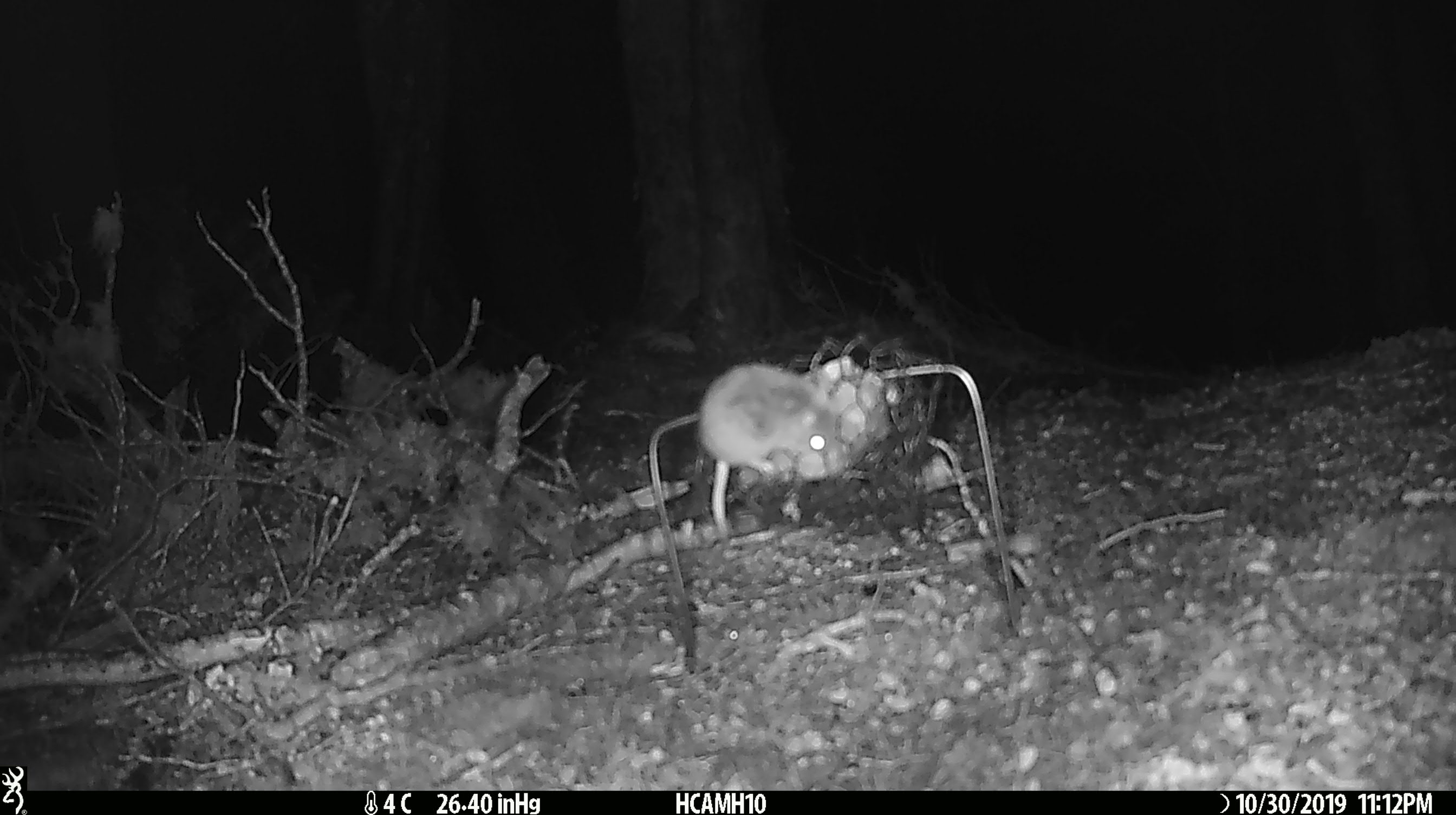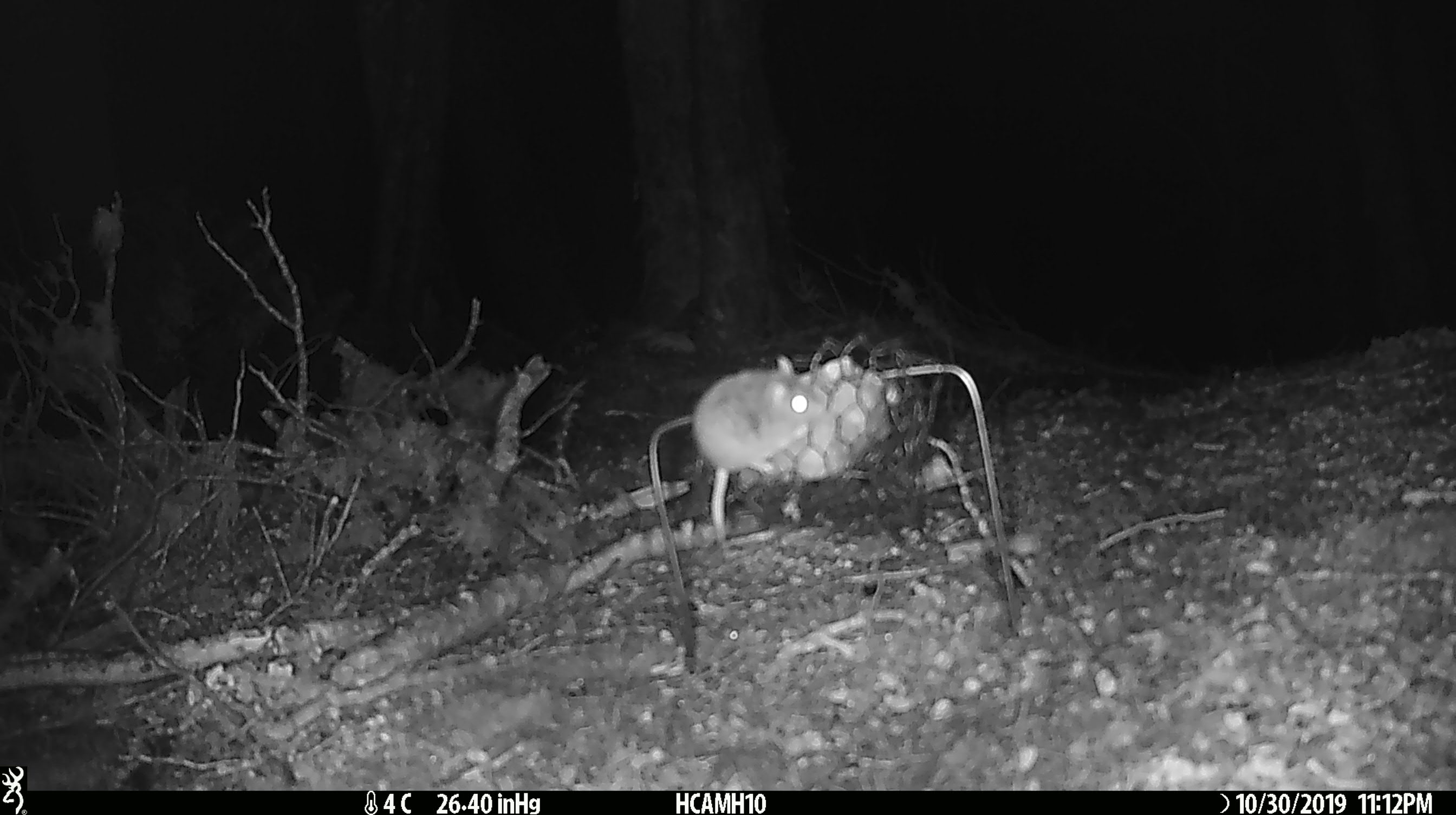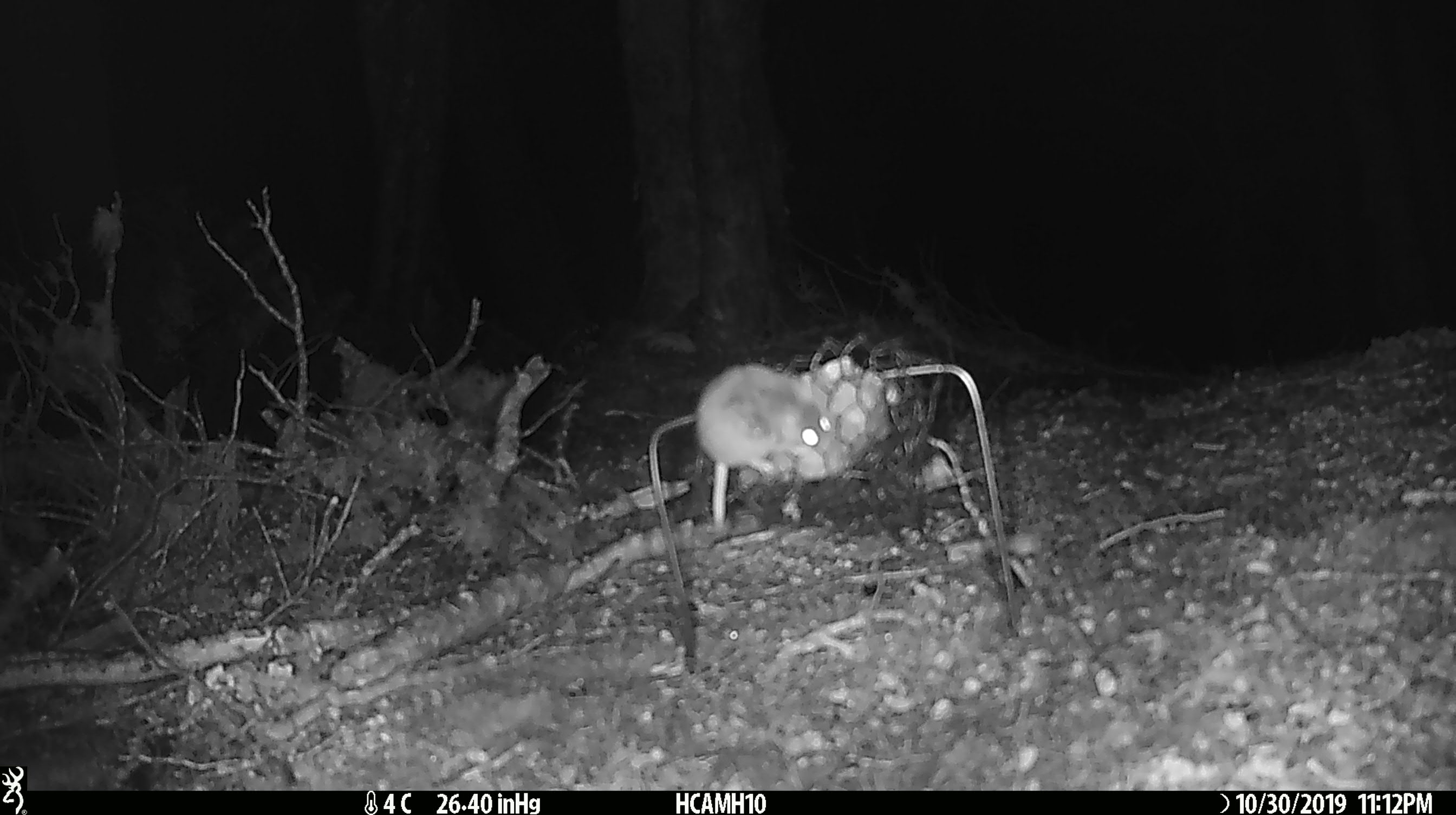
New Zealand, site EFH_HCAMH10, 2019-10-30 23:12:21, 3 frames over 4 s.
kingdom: Animalia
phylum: Chordata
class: Mammalia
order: Rodentia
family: Muridae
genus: Mus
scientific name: Mus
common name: mouse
Mouse (Mus).